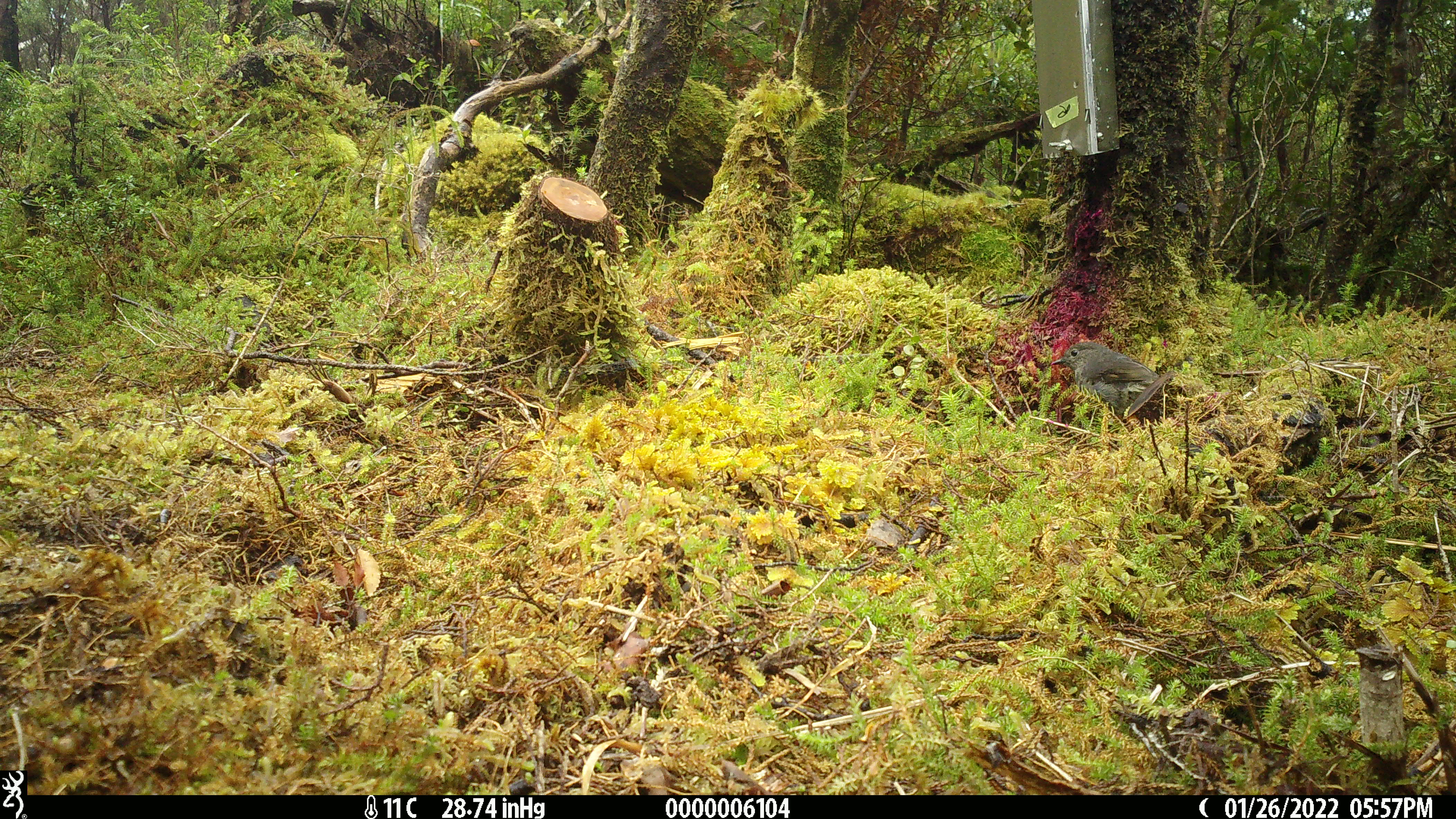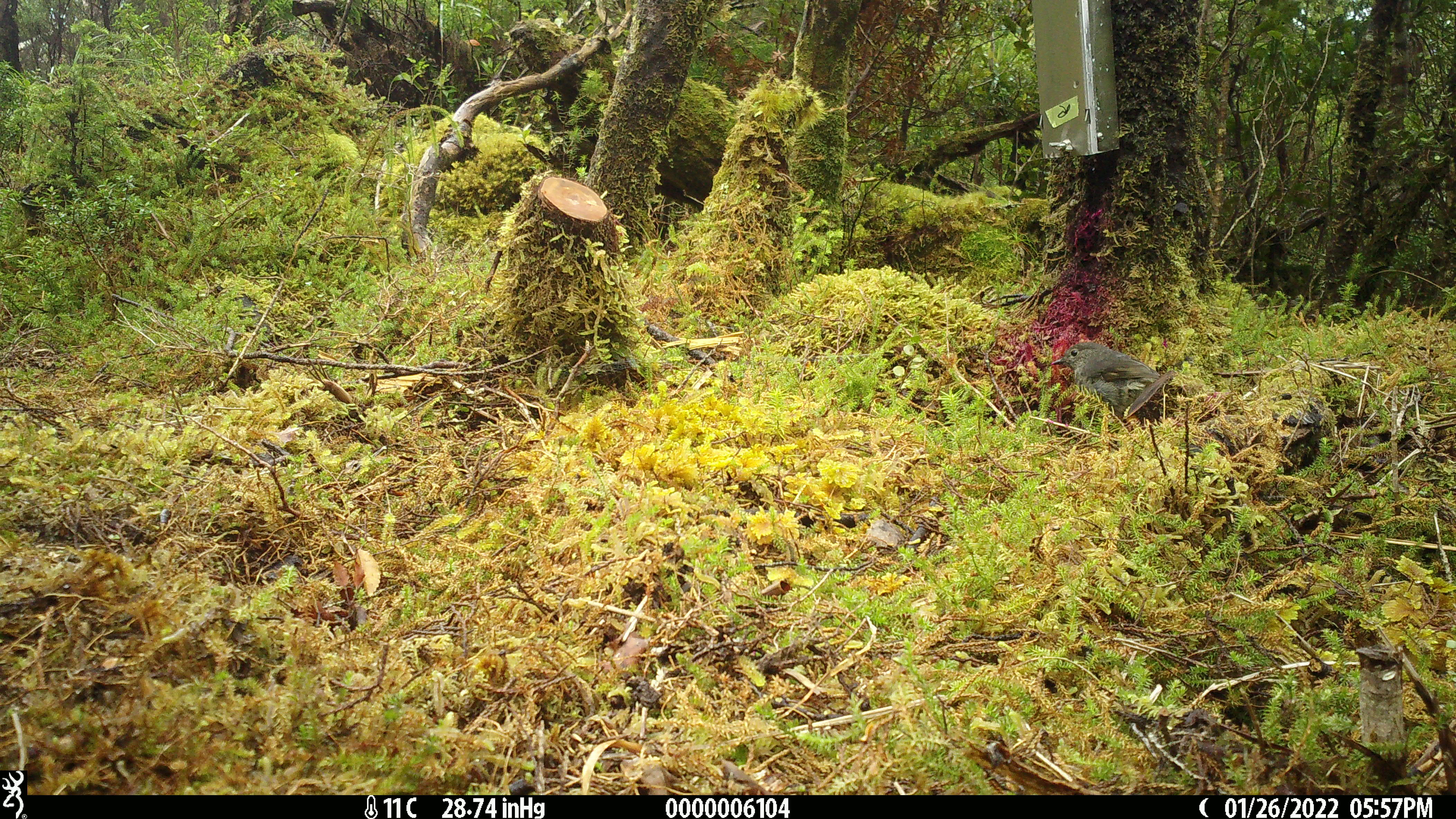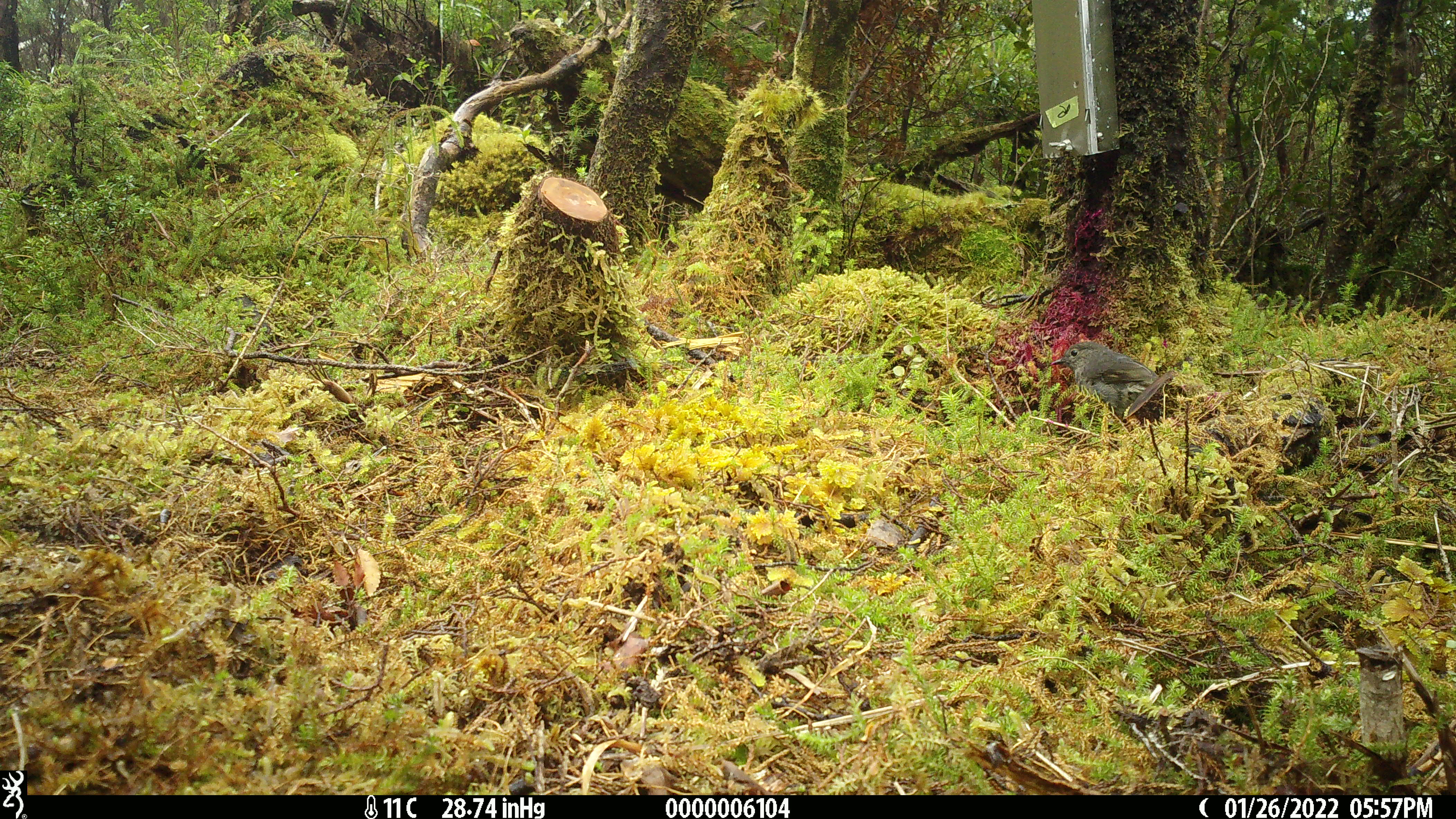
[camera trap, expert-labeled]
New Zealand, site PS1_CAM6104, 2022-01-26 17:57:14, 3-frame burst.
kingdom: Animalia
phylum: Chordata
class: Aves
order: Passeriformes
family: Petroicidae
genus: Petroica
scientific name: Petroica australis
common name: new zealand robin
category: robin